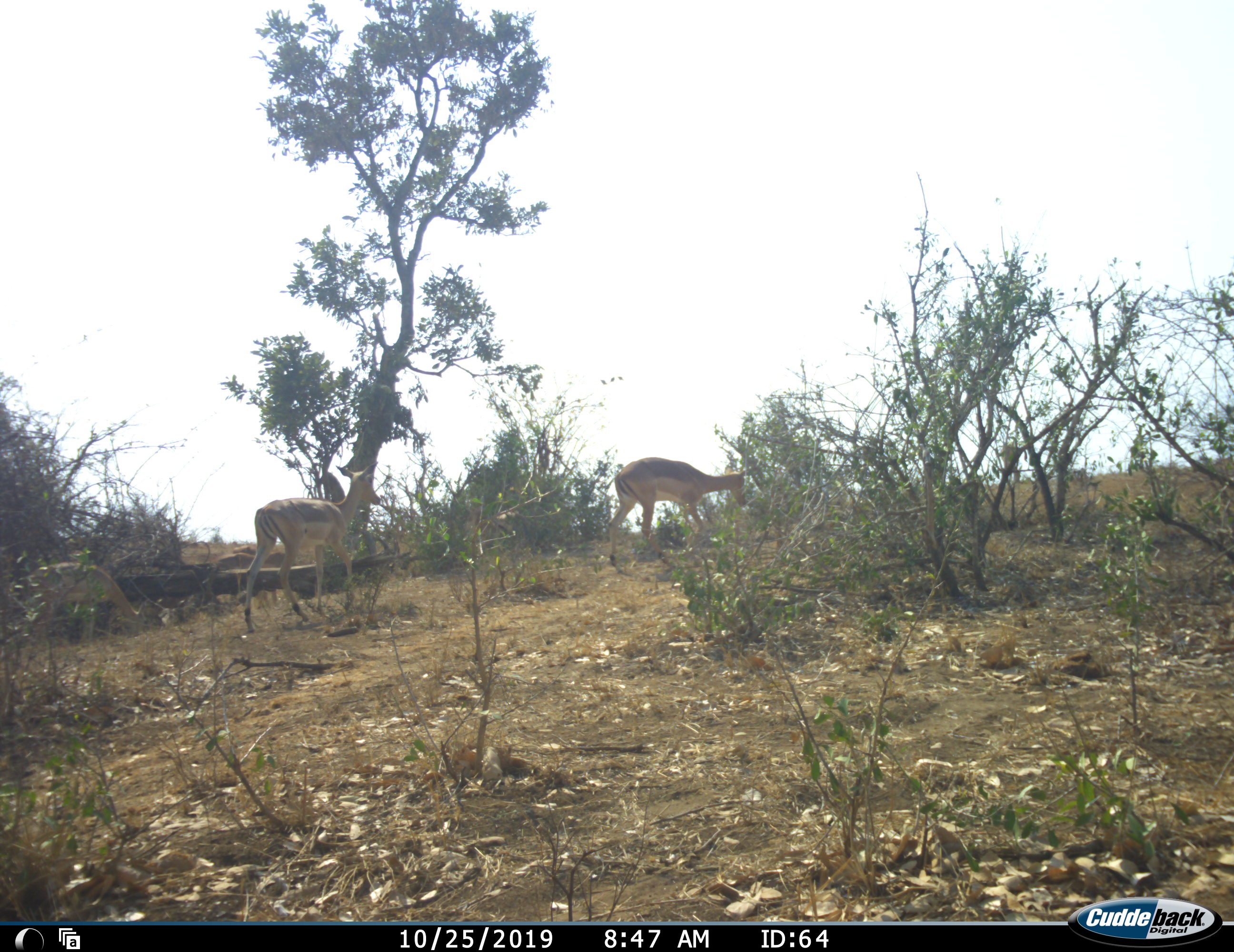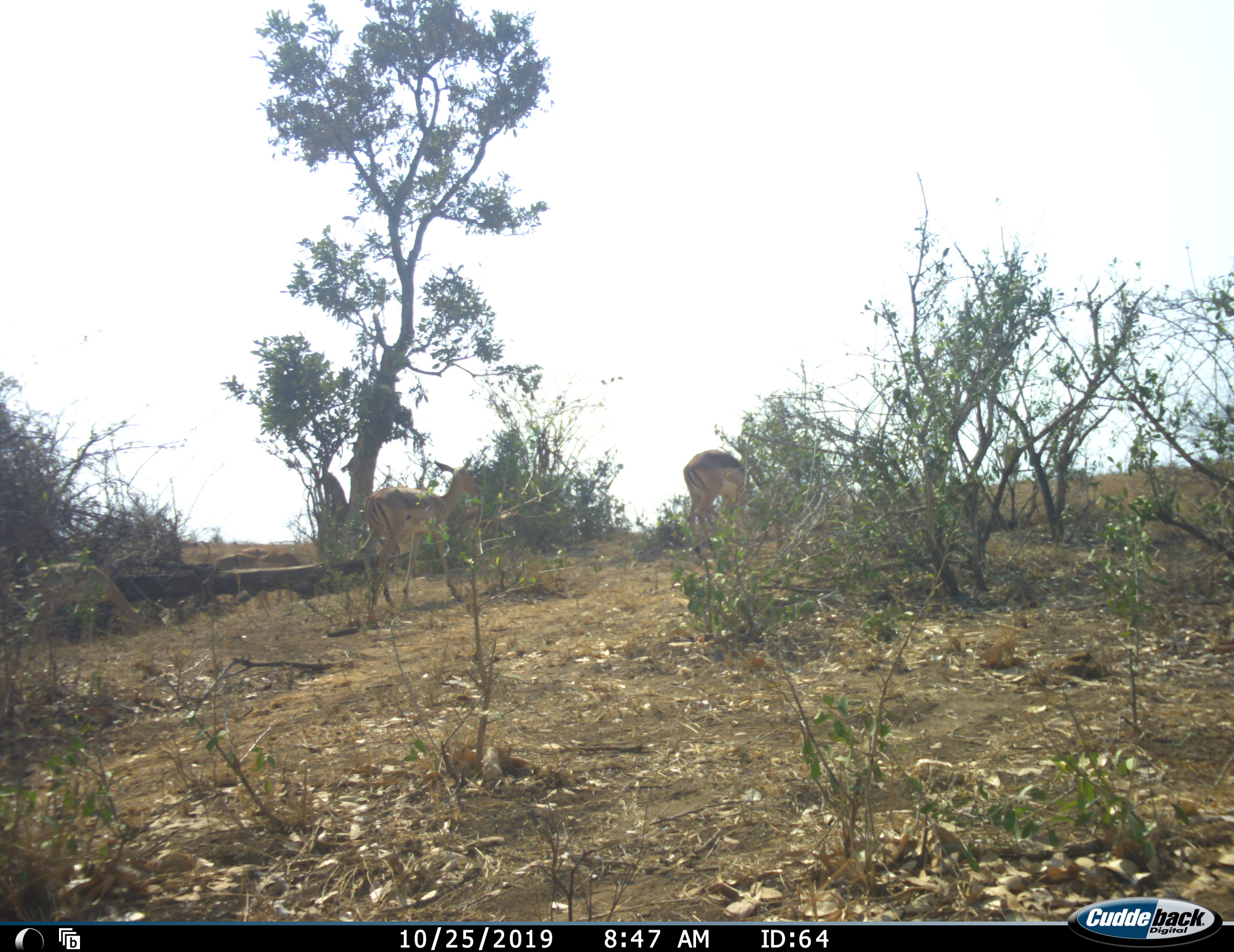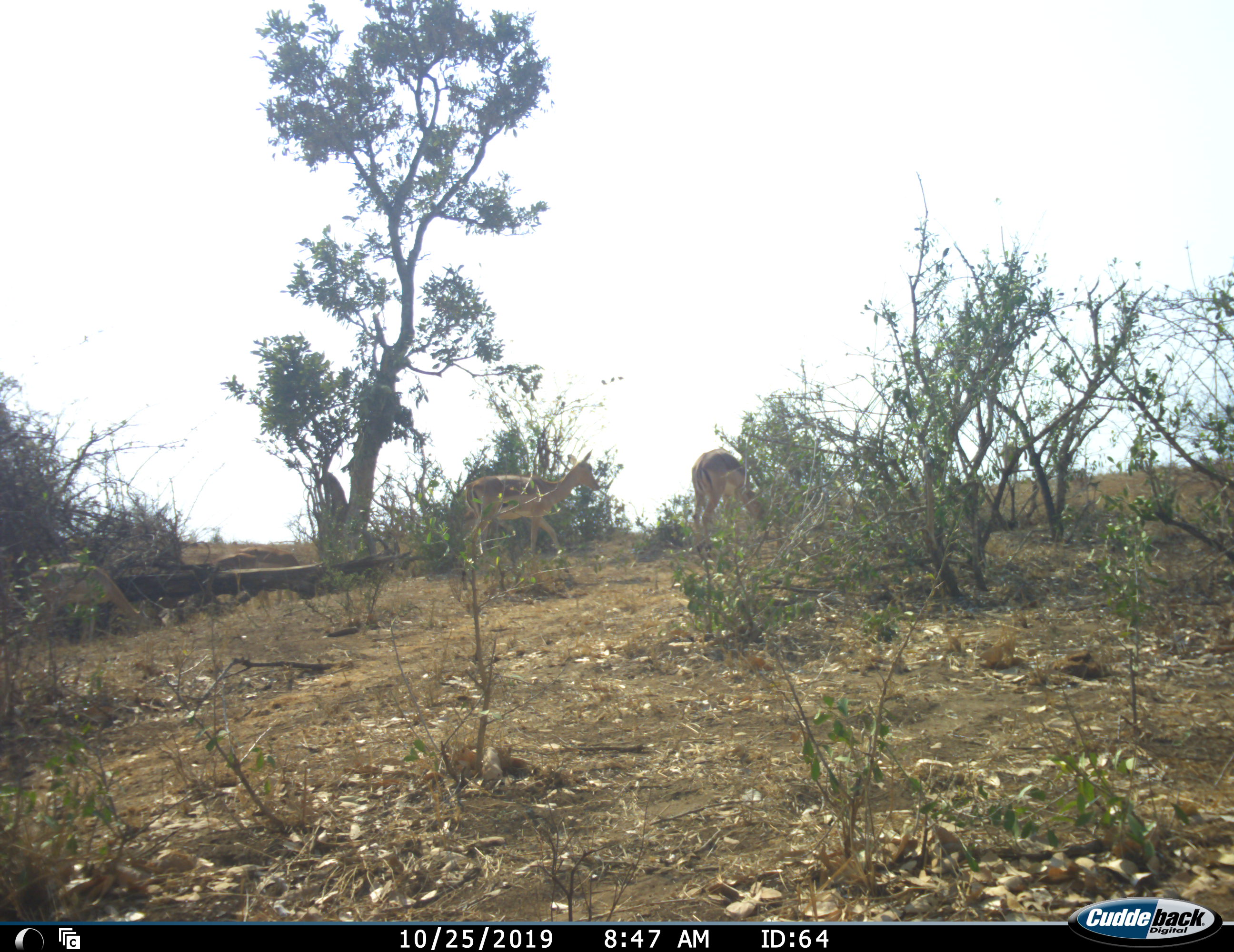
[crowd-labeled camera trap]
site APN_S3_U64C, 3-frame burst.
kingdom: Animalia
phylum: Chordata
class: Mammalia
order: Artiodactyla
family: Bovidae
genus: Aepyceros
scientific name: Aepyceros melampus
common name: impala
Impala (Aepyceros melampus), count 3. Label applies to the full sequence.